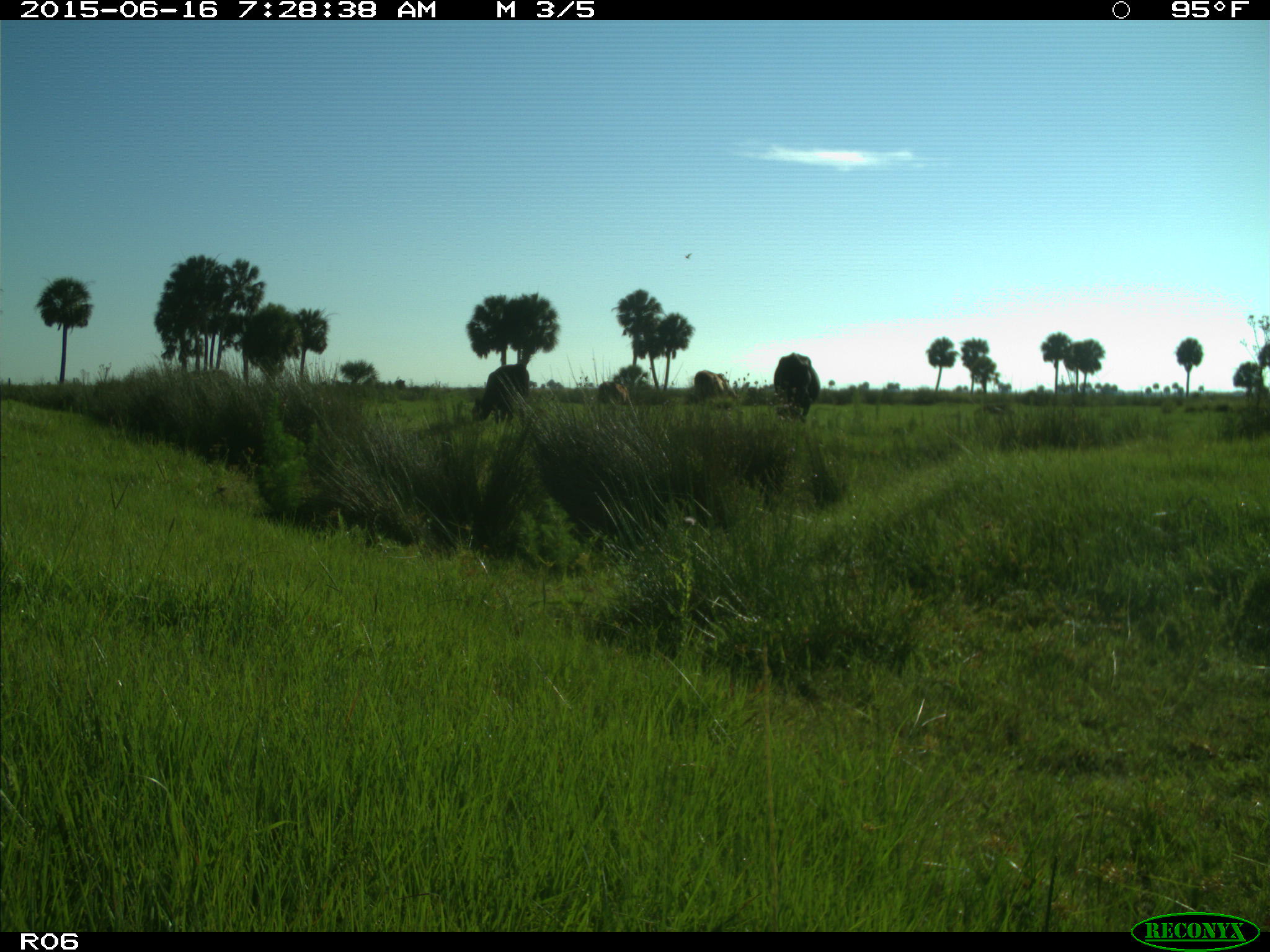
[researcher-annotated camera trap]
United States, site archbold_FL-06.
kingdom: Animalia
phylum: Chordata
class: Mammalia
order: Artiodactyla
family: Bovidae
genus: Bos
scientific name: Bos taurus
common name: domestic cow